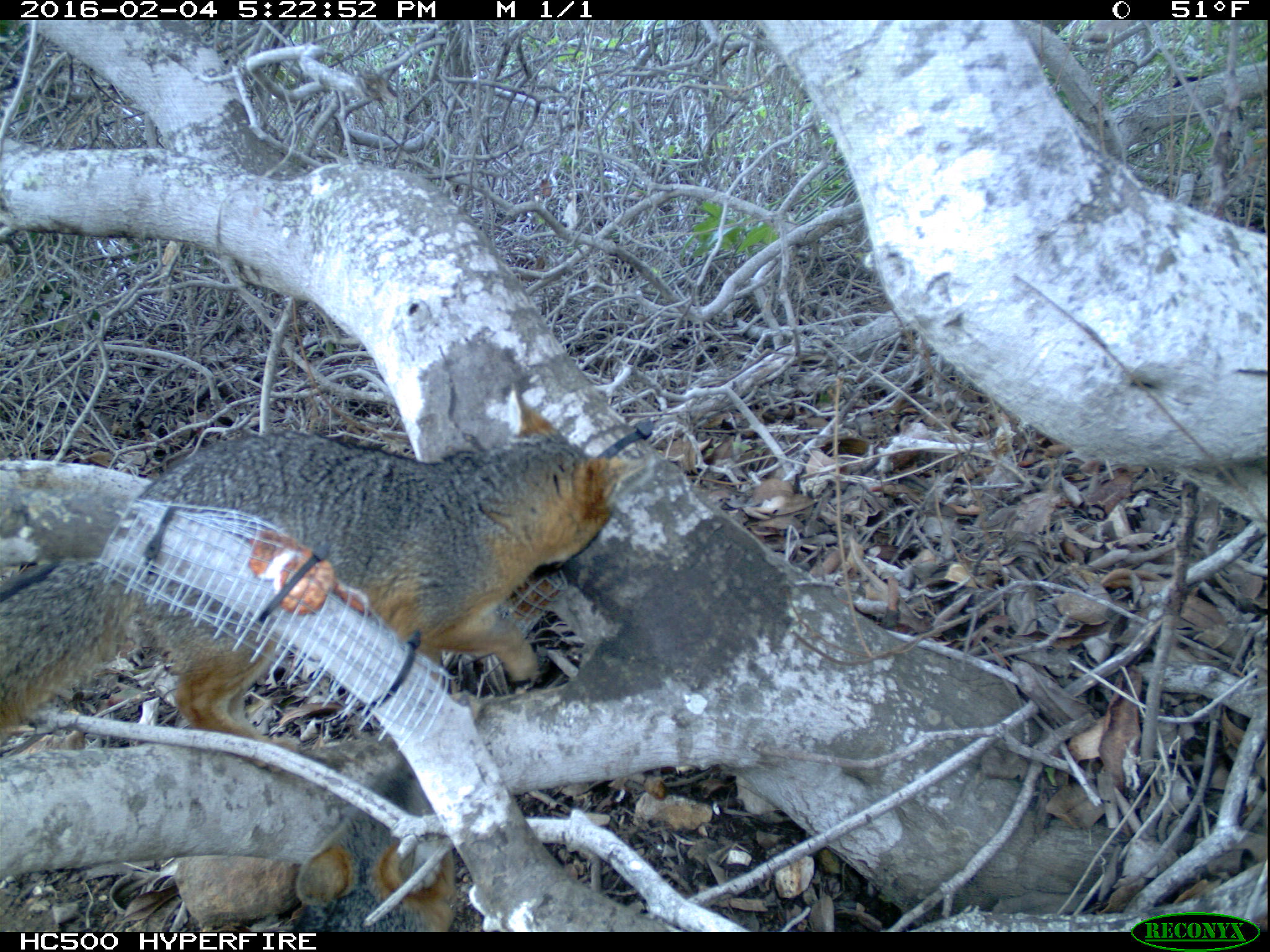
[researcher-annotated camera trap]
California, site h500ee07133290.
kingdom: Animalia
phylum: Chordata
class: Mammalia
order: Carnivora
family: Canidae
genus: Urocyon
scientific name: Urocyon littoralis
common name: island fox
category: fox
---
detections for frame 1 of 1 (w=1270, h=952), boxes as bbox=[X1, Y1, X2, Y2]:
fox: bbox=[0, 382, 644, 770]; bbox=[291, 752, 456, 932]